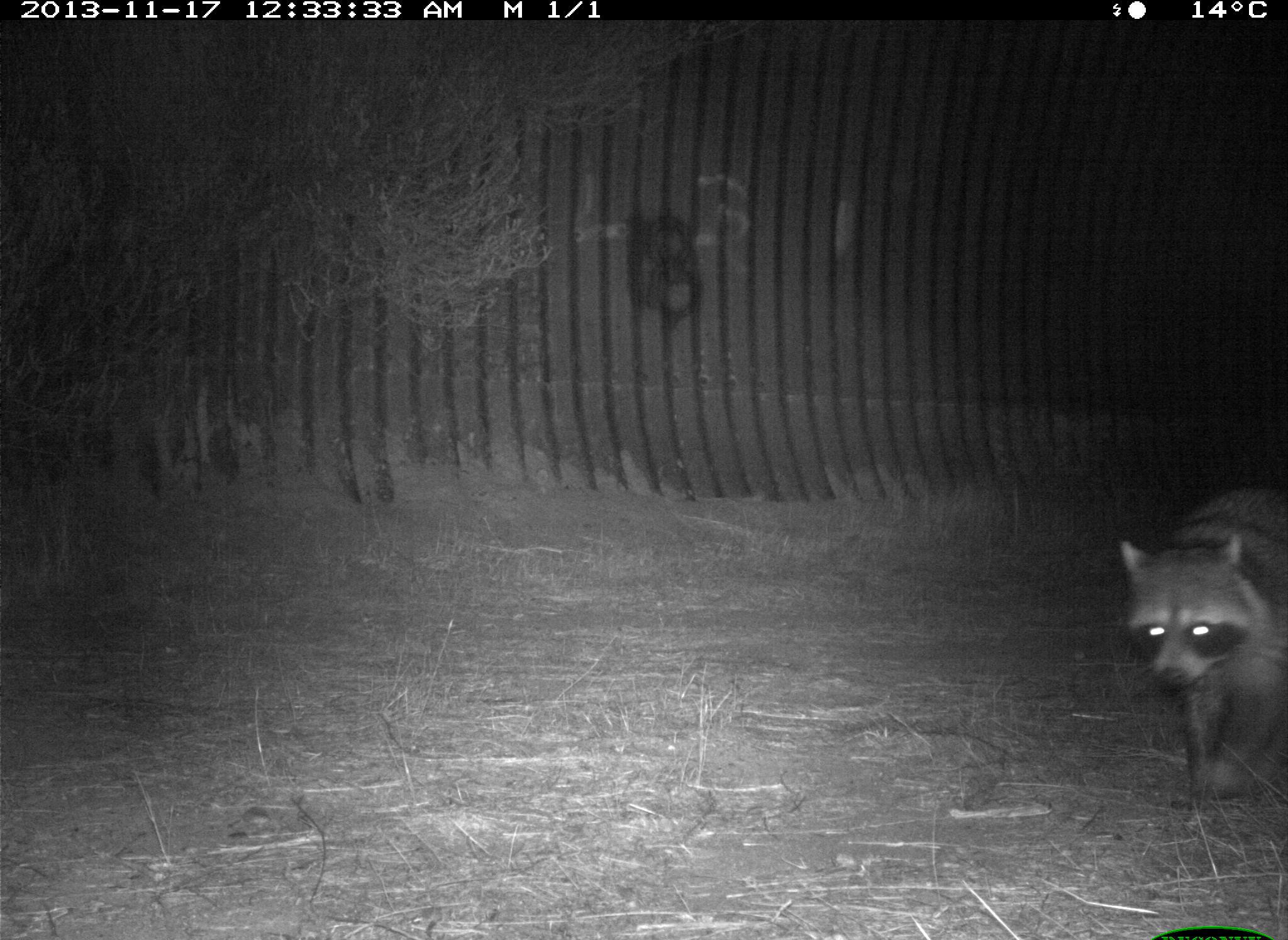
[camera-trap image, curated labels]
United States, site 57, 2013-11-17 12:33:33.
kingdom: Animalia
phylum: Chordata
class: Mammalia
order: Carnivora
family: Procyonidae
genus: Procyon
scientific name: Procyon lotor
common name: raccoon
Raccoon (Procyon lotor).